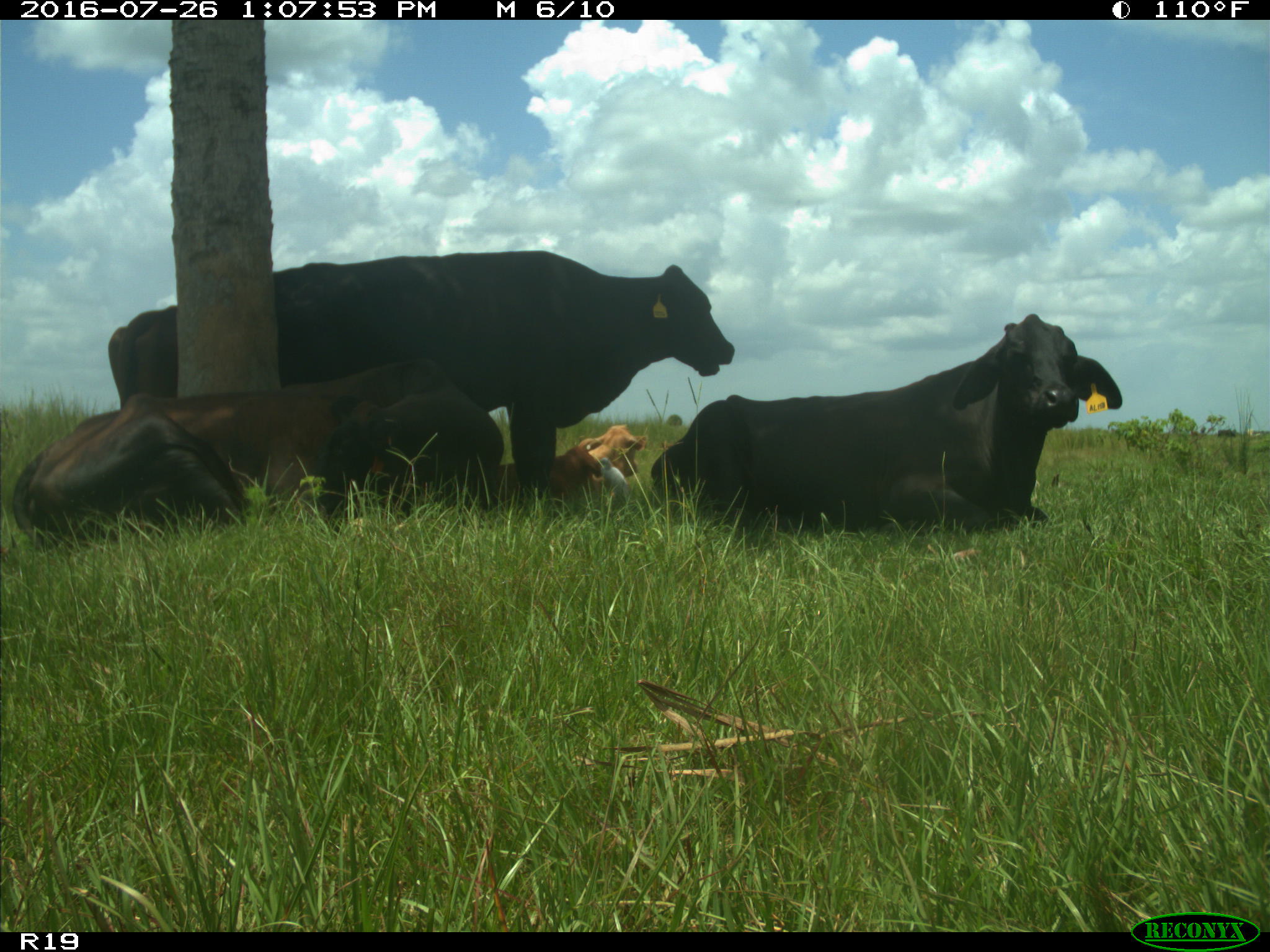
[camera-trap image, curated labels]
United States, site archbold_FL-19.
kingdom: Animalia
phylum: Chordata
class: Mammalia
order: Artiodactyla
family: Bovidae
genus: Bos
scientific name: Bos taurus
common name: domestic cow